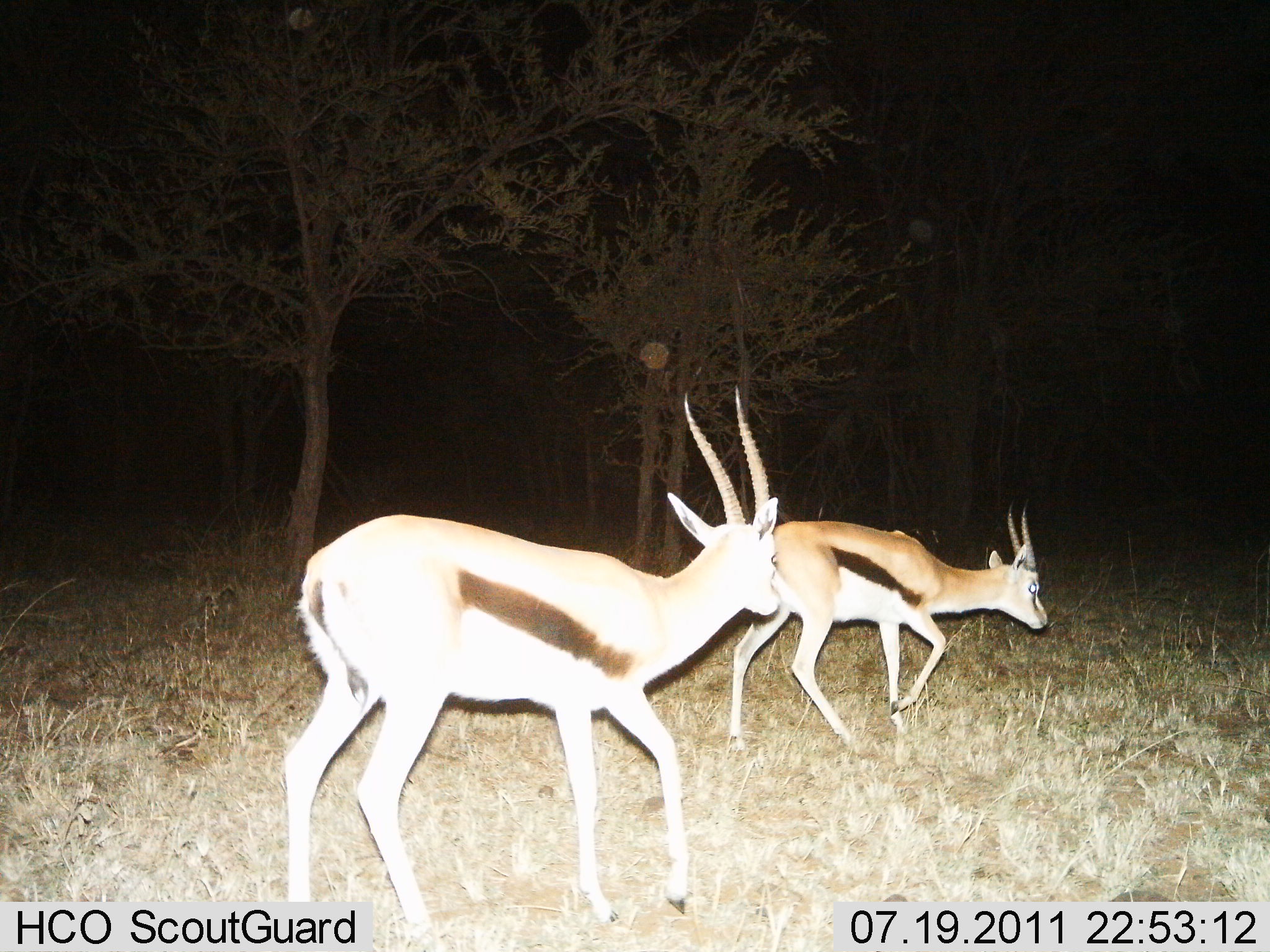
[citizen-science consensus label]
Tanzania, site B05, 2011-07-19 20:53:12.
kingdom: Animalia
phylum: Chordata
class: Mammalia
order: Artiodactyla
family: Bovidae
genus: Eudorcas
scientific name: Eudorcas thomsonii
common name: thomson's gazelle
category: gazellethomsons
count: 2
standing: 9%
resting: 0%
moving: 100%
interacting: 0%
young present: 0%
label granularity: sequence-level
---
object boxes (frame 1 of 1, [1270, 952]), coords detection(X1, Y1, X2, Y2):
animal: detection(278, 382, 782, 952); detection(708, 497, 1055, 754)